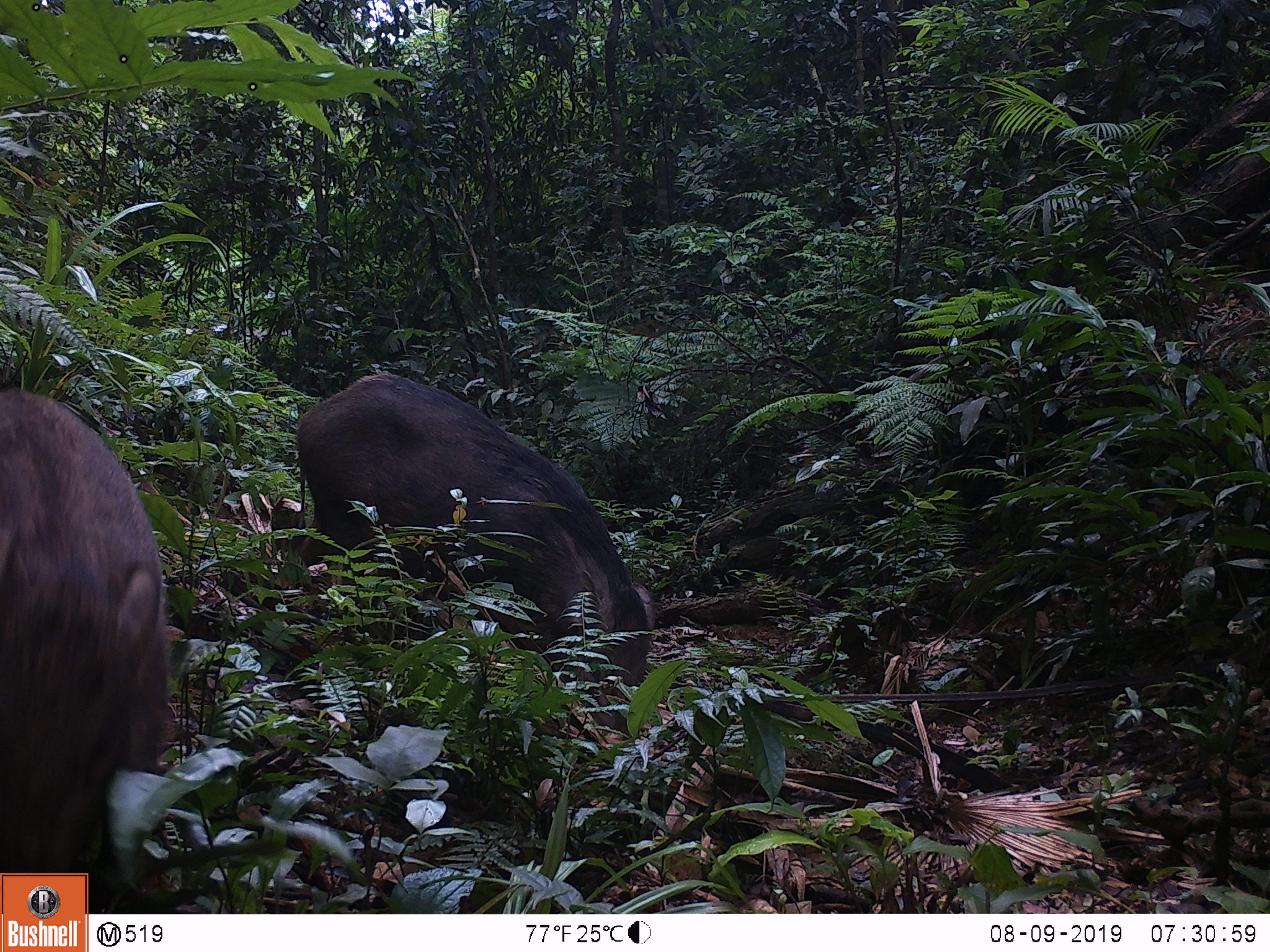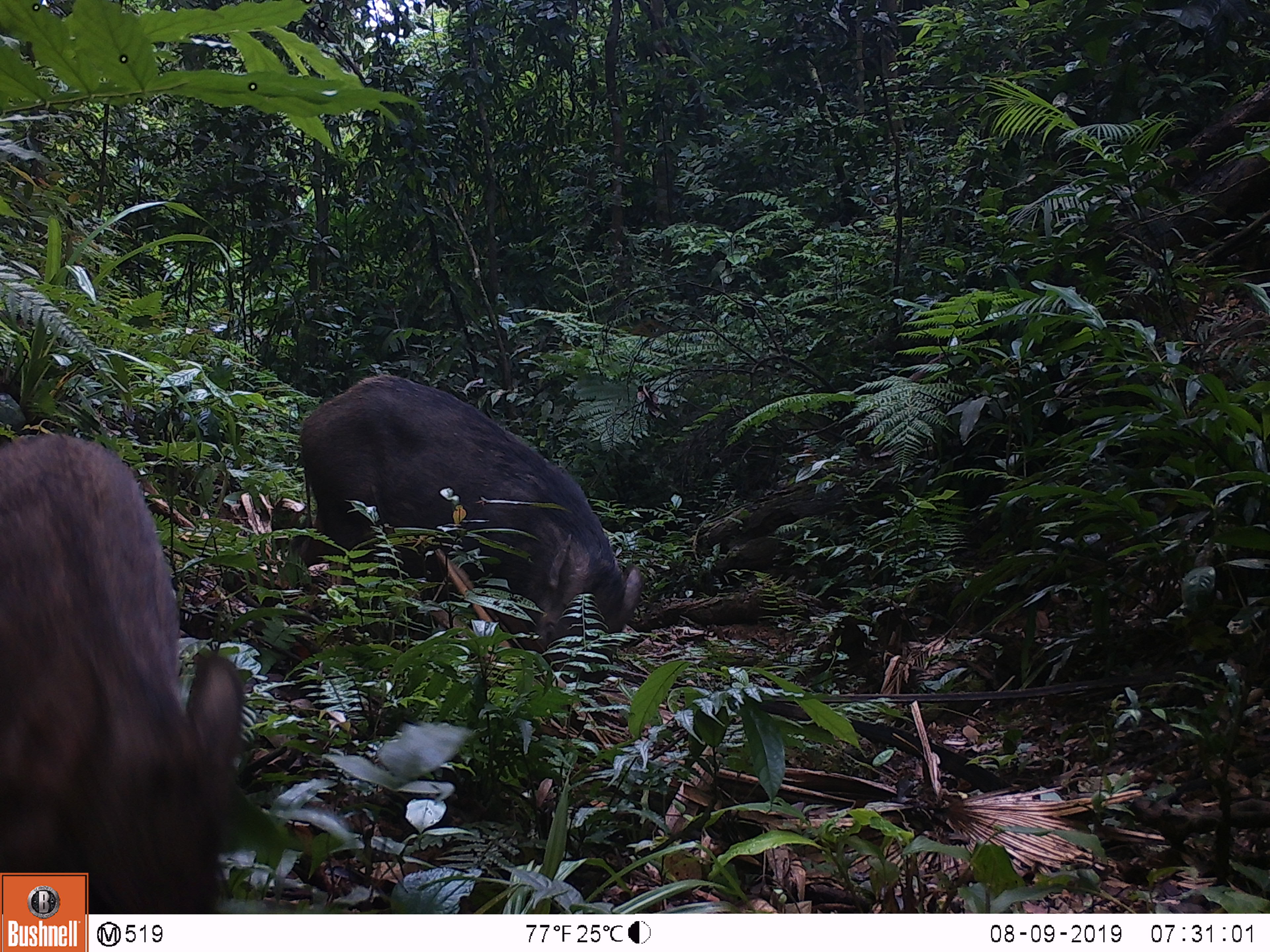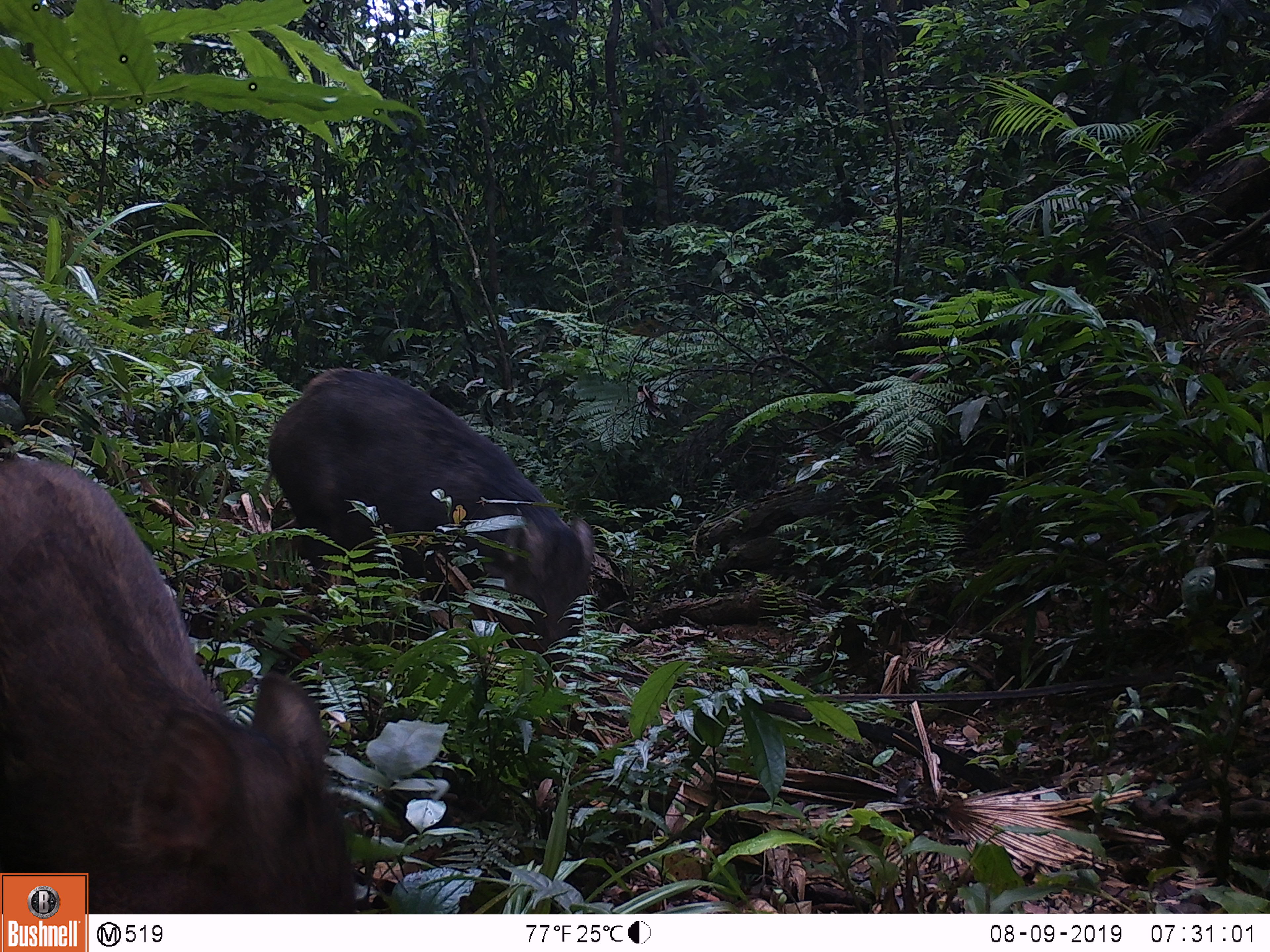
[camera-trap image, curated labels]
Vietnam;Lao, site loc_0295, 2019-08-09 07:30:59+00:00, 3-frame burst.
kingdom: Animalia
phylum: Chordata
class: Mammalia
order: Artiodactyla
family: Suidae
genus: Sus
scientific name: Sus scrofa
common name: eurasian wild pig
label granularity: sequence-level